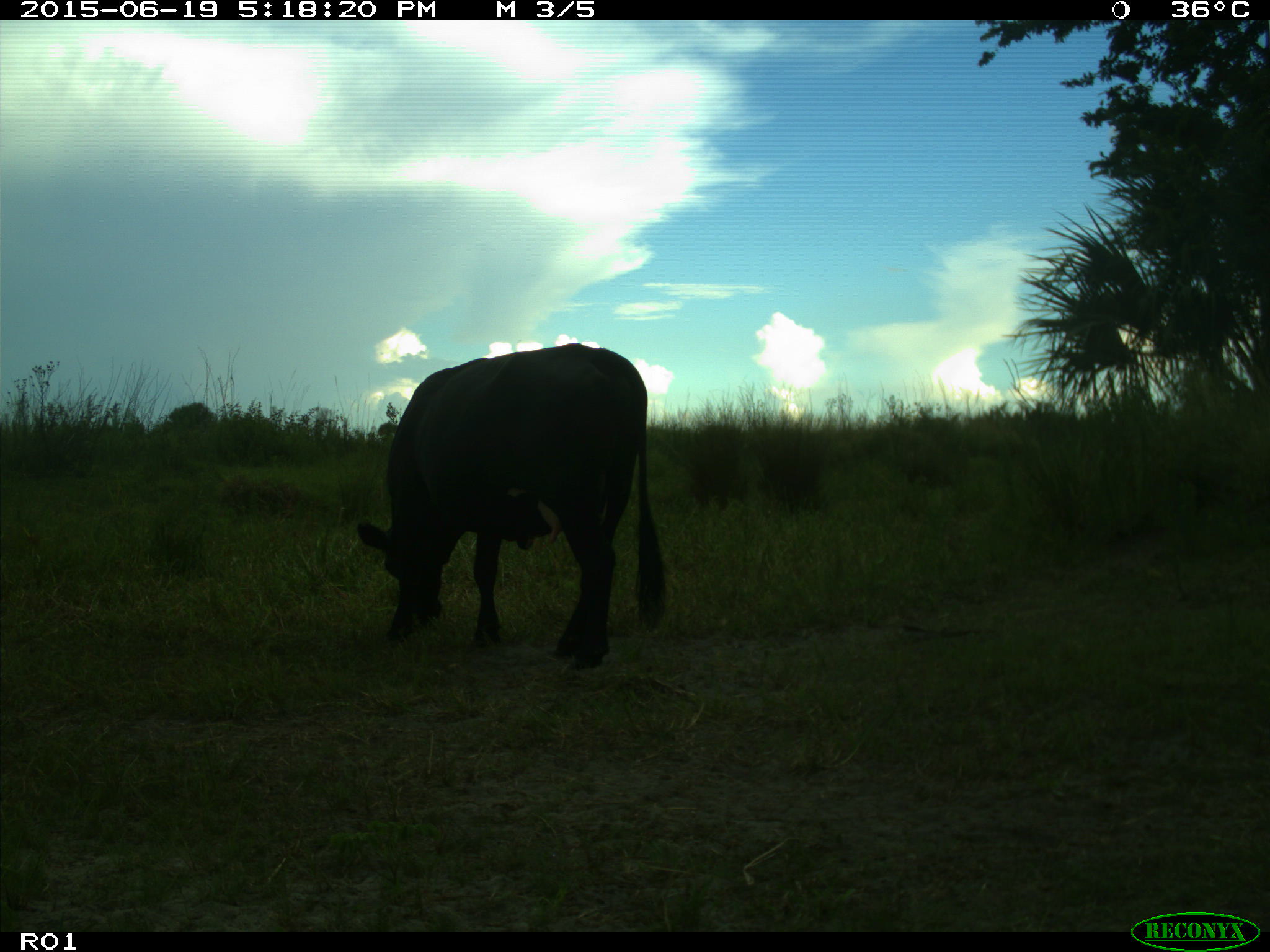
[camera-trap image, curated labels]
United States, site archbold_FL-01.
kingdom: Animalia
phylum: Chordata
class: Mammalia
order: Artiodactyla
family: Bovidae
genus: Bos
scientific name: Bos taurus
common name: domestic cow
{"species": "Bos taurus (domestic cow)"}